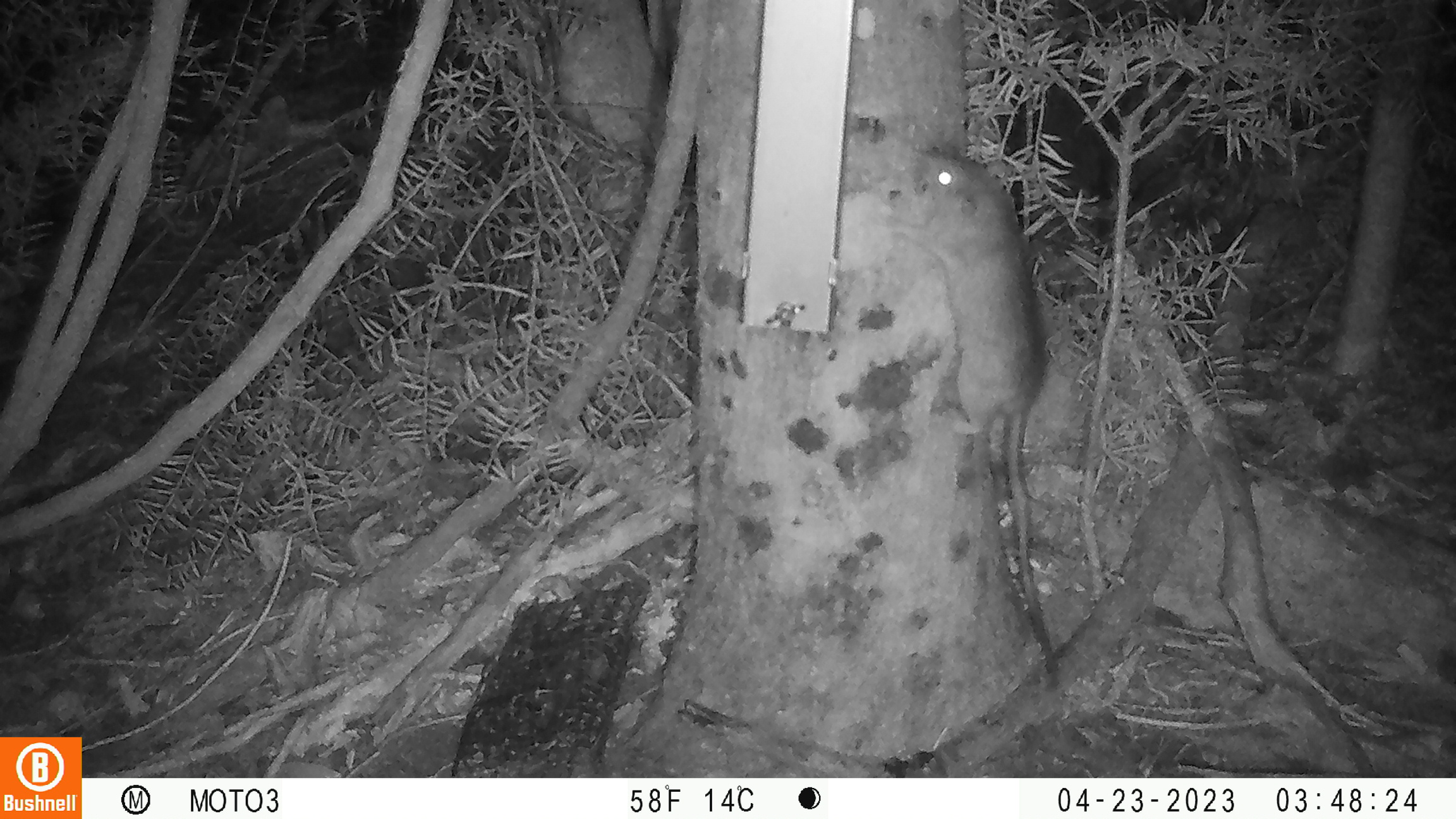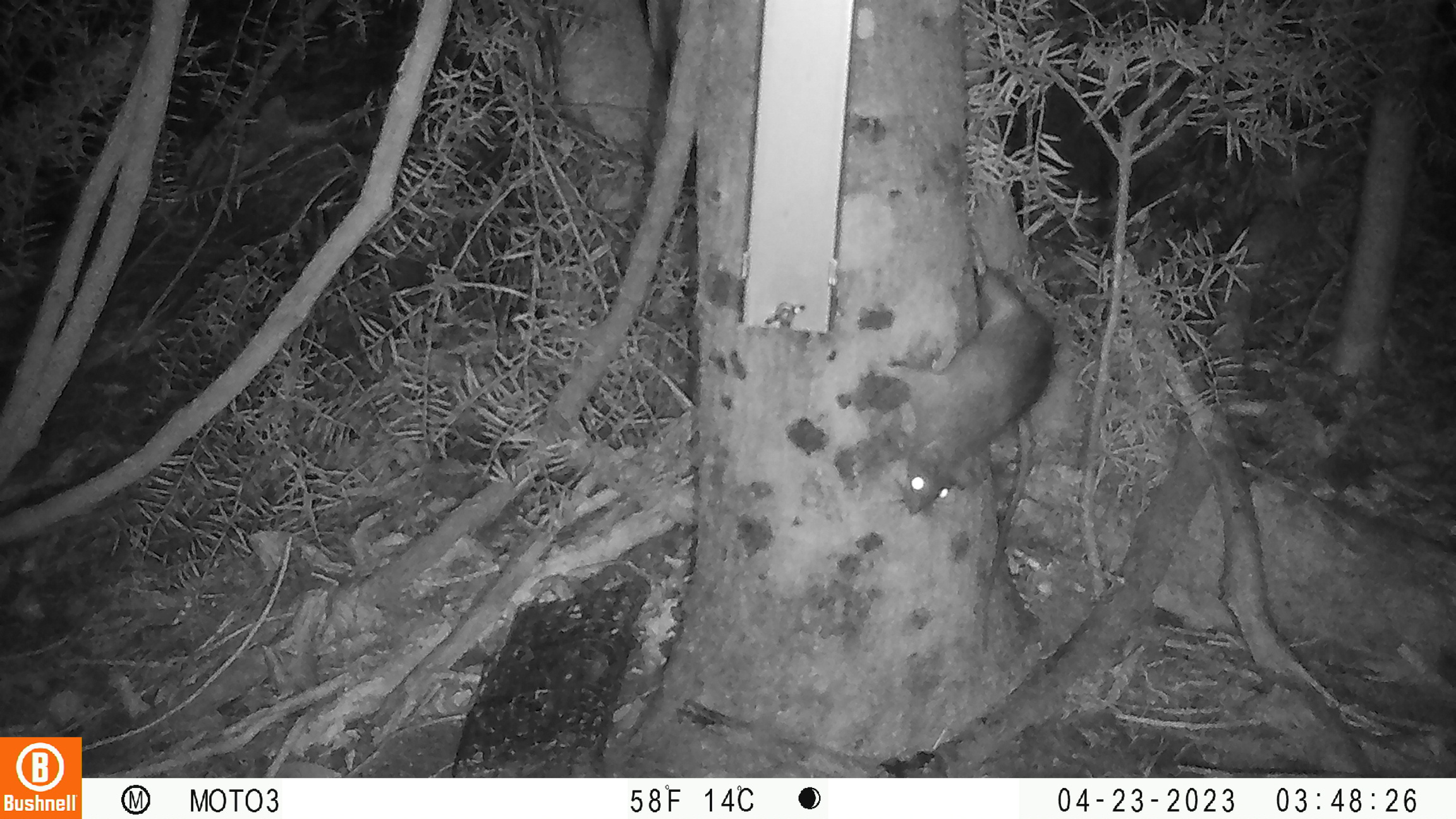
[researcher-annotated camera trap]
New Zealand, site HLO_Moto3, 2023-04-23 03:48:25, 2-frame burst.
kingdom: Animalia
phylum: Chordata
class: Mammalia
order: Rodentia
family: Muridae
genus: Rattus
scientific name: Rattus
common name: rat